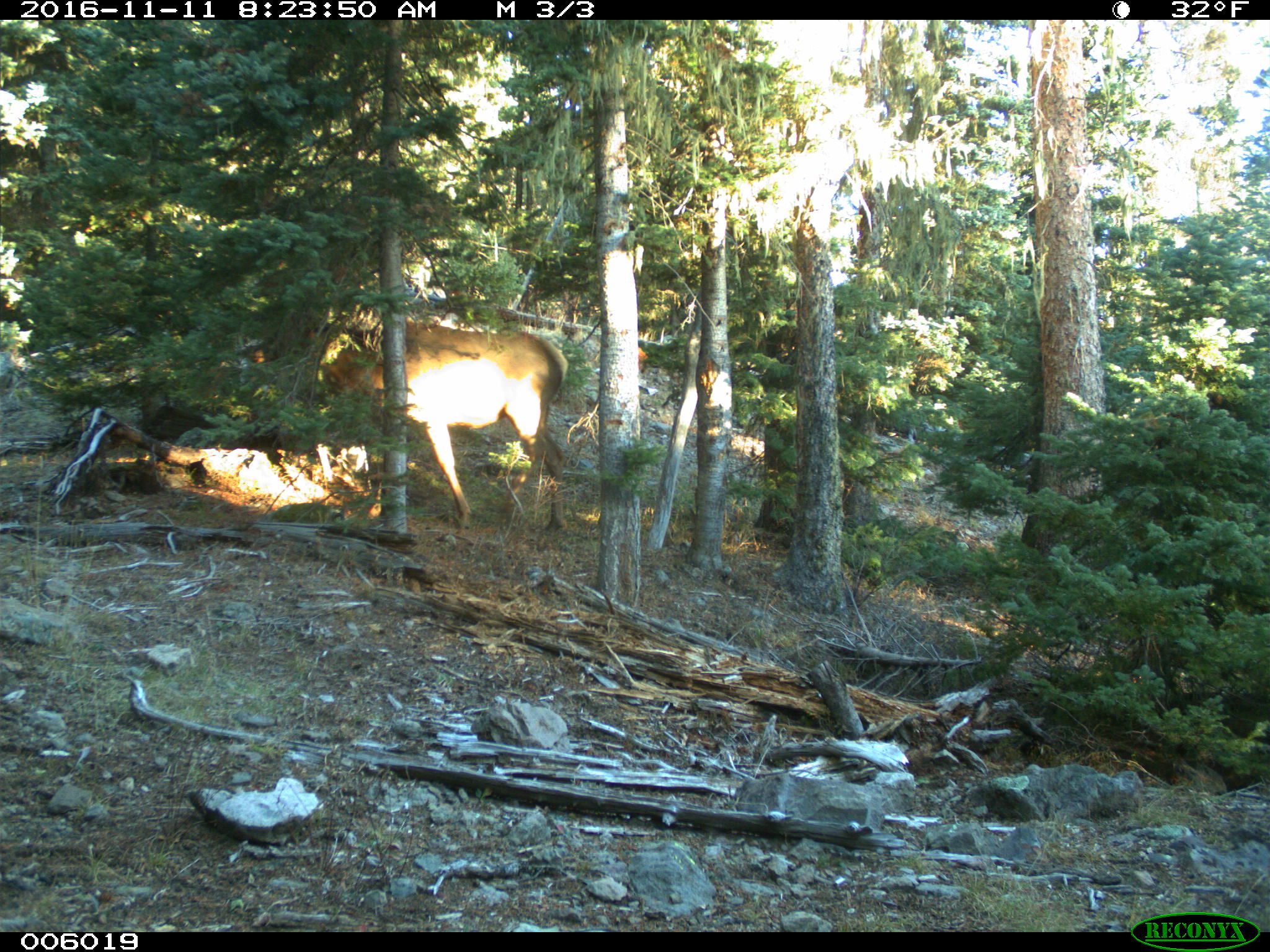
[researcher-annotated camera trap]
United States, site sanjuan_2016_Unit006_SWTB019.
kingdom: Animalia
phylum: Chordata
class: Mammalia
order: Artiodactyla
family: Cervidae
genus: Cervus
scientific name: Cervus elaphus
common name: red deer